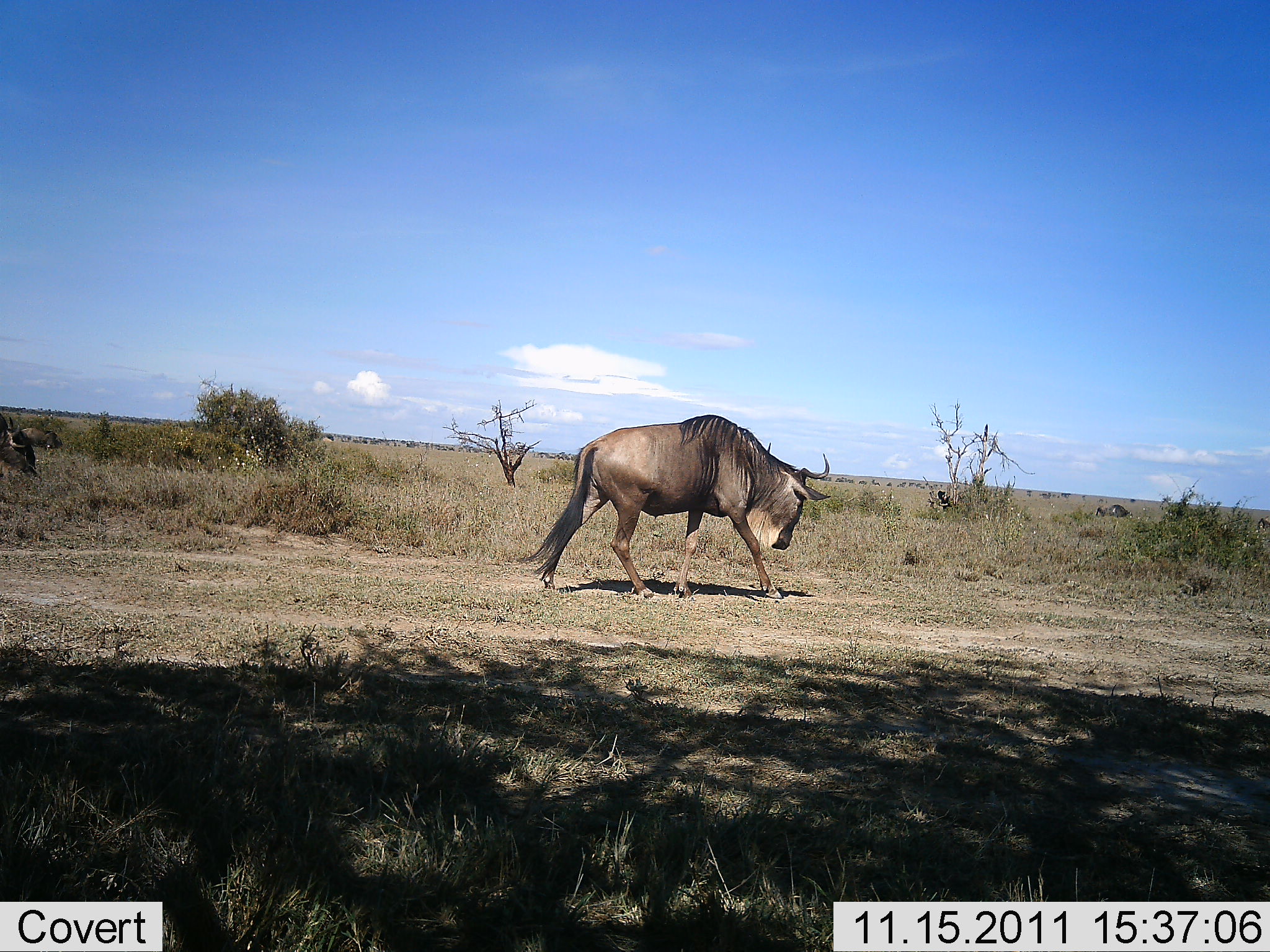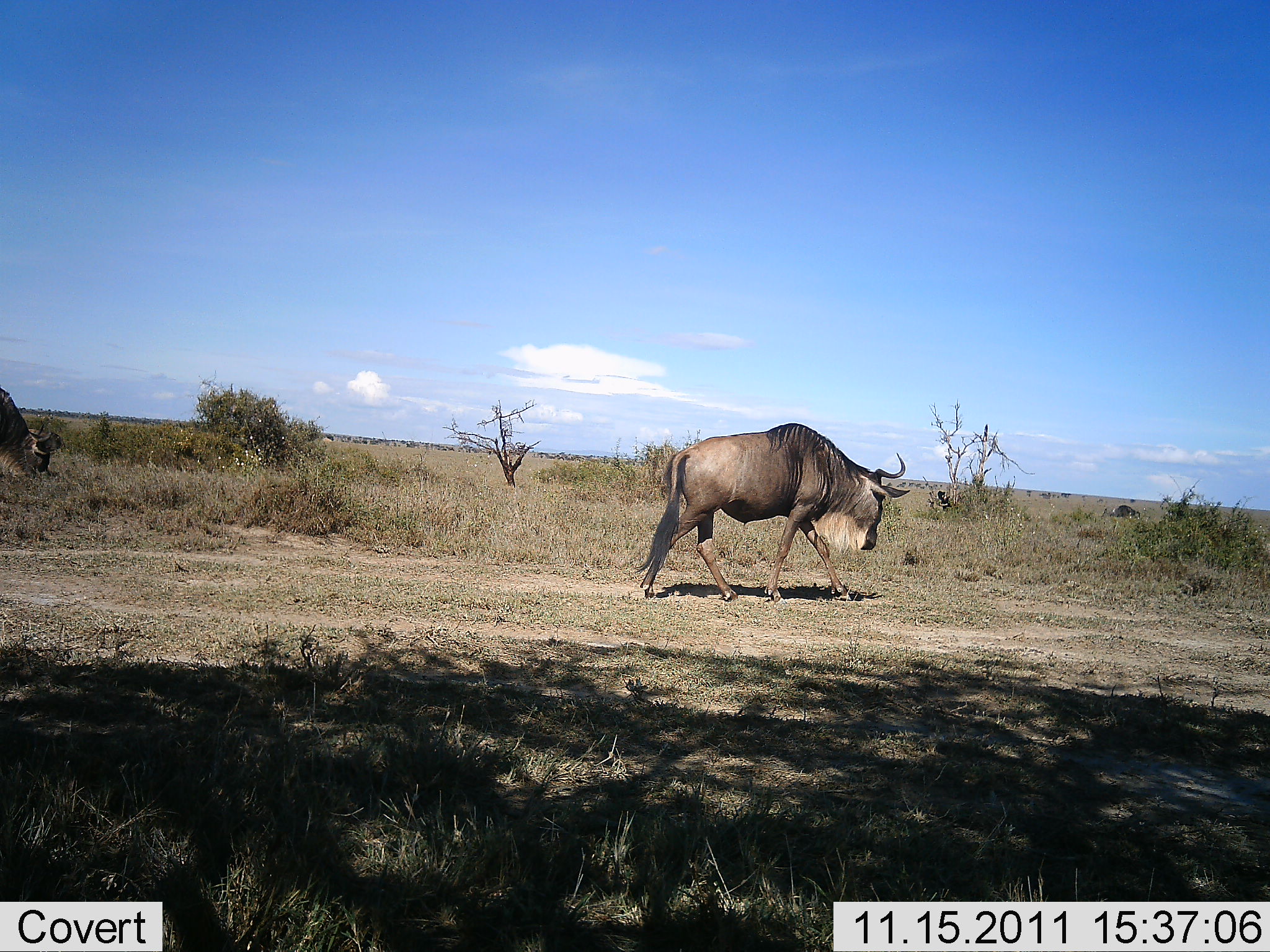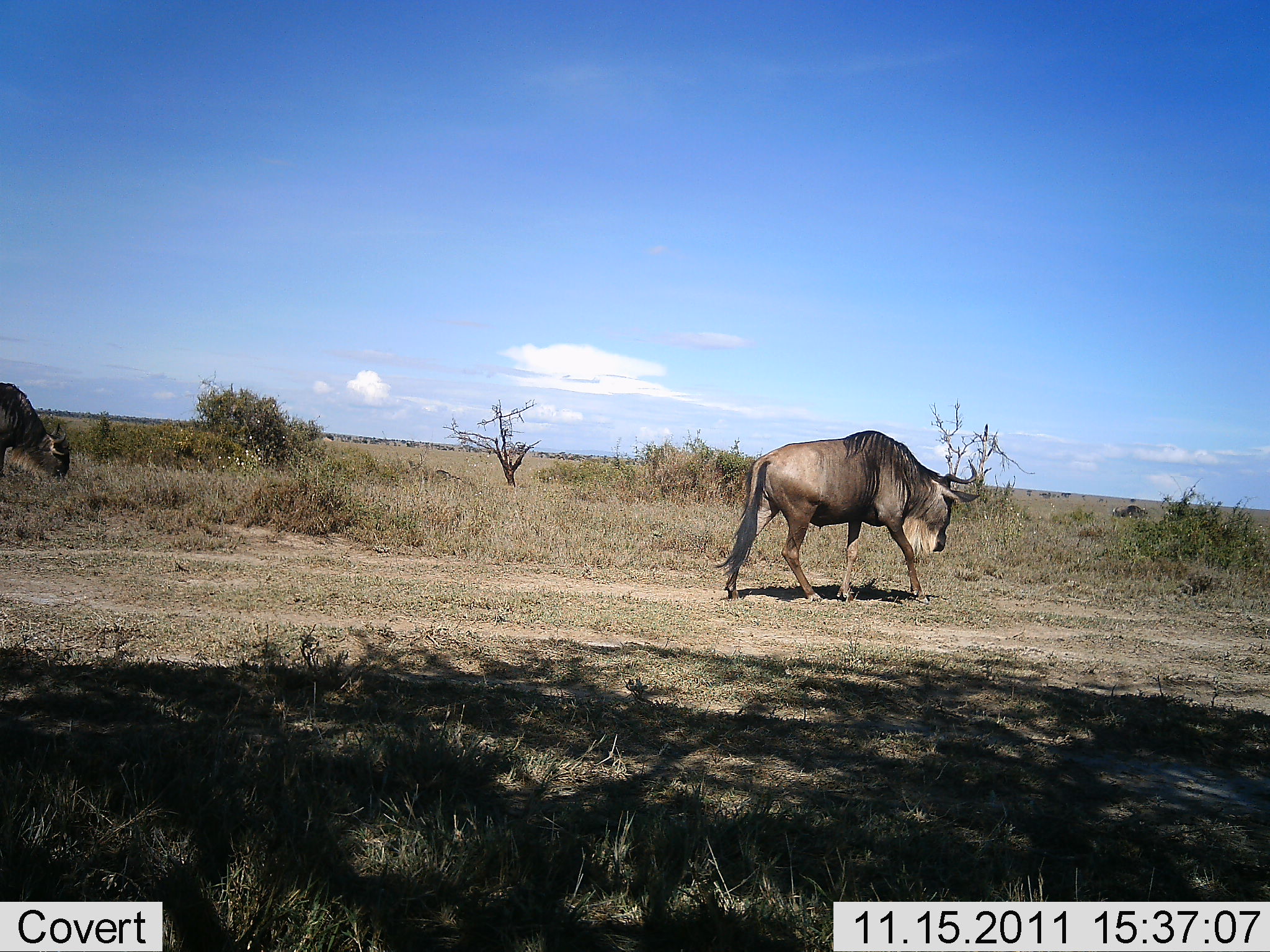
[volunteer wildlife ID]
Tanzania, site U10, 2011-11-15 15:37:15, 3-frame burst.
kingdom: Animalia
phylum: Chordata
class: Mammalia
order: Artiodactyla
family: Bovidae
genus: Connochaetes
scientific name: Connochaetes taurinus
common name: blue wildebeest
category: wildebeest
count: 2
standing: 17%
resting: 0%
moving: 92%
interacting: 0%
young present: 0%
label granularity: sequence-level